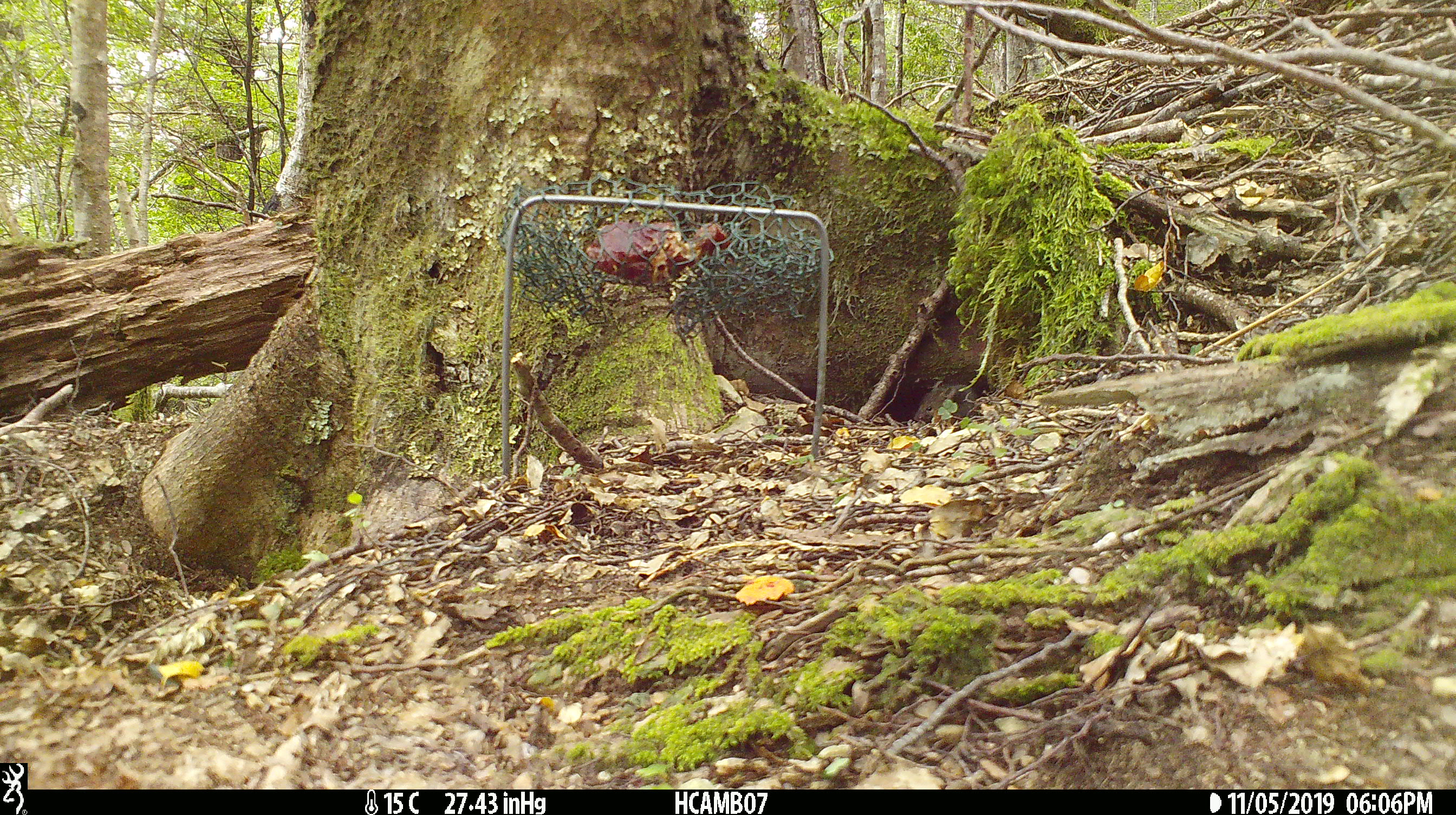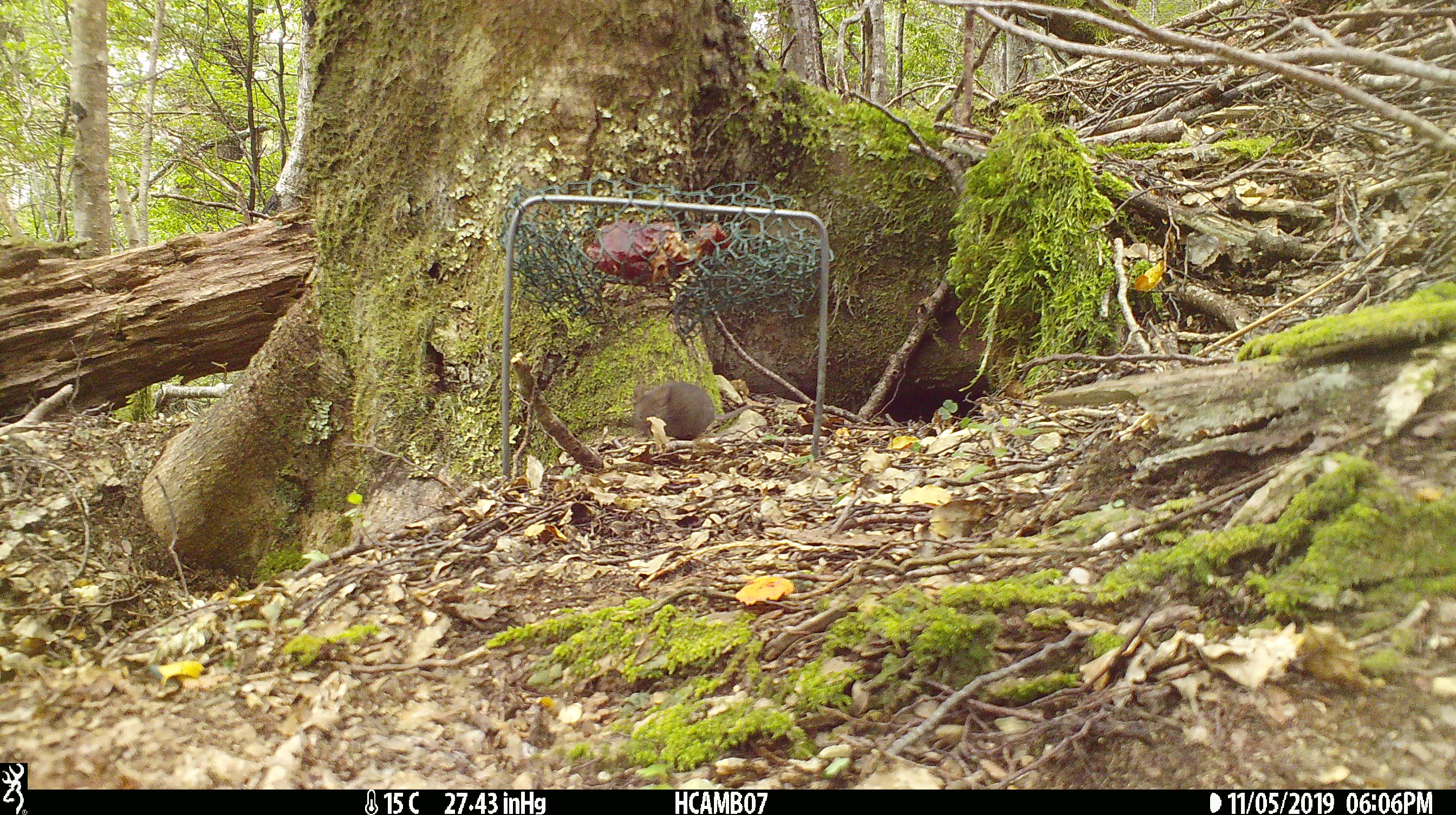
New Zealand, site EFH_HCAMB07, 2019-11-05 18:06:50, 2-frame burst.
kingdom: Animalia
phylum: Chordata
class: Mammalia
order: Rodentia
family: Muridae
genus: Mus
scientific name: Mus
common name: mouse